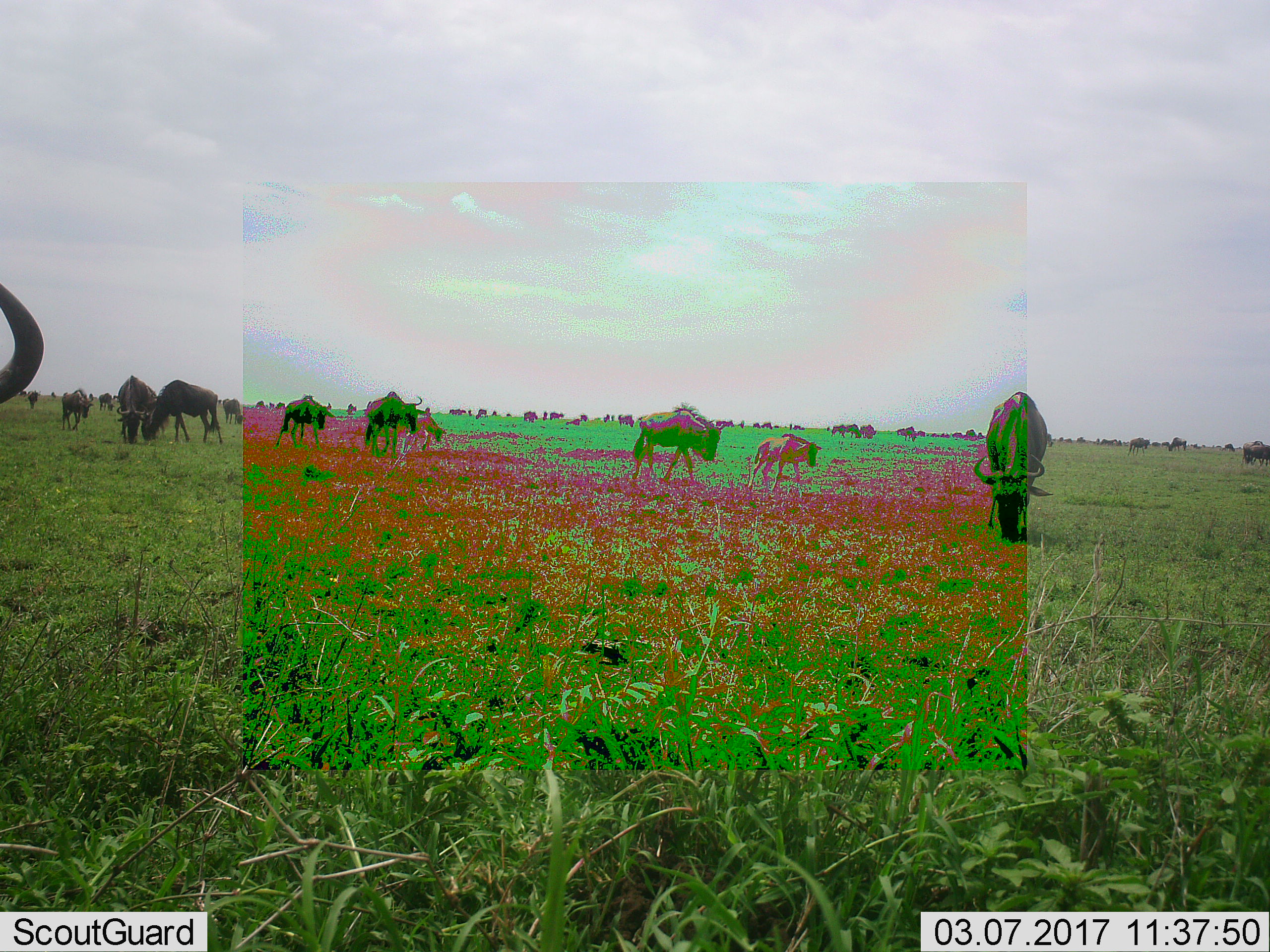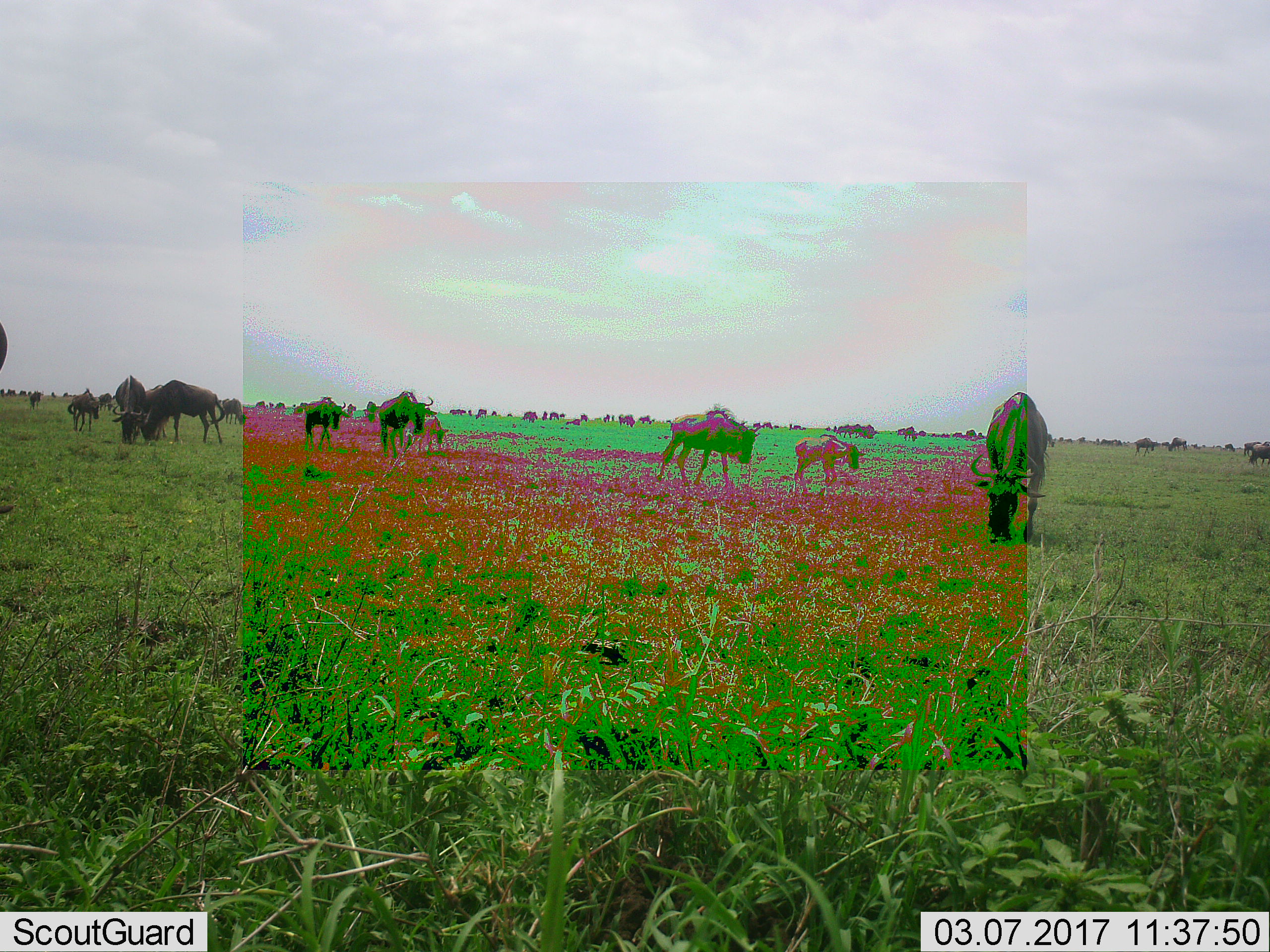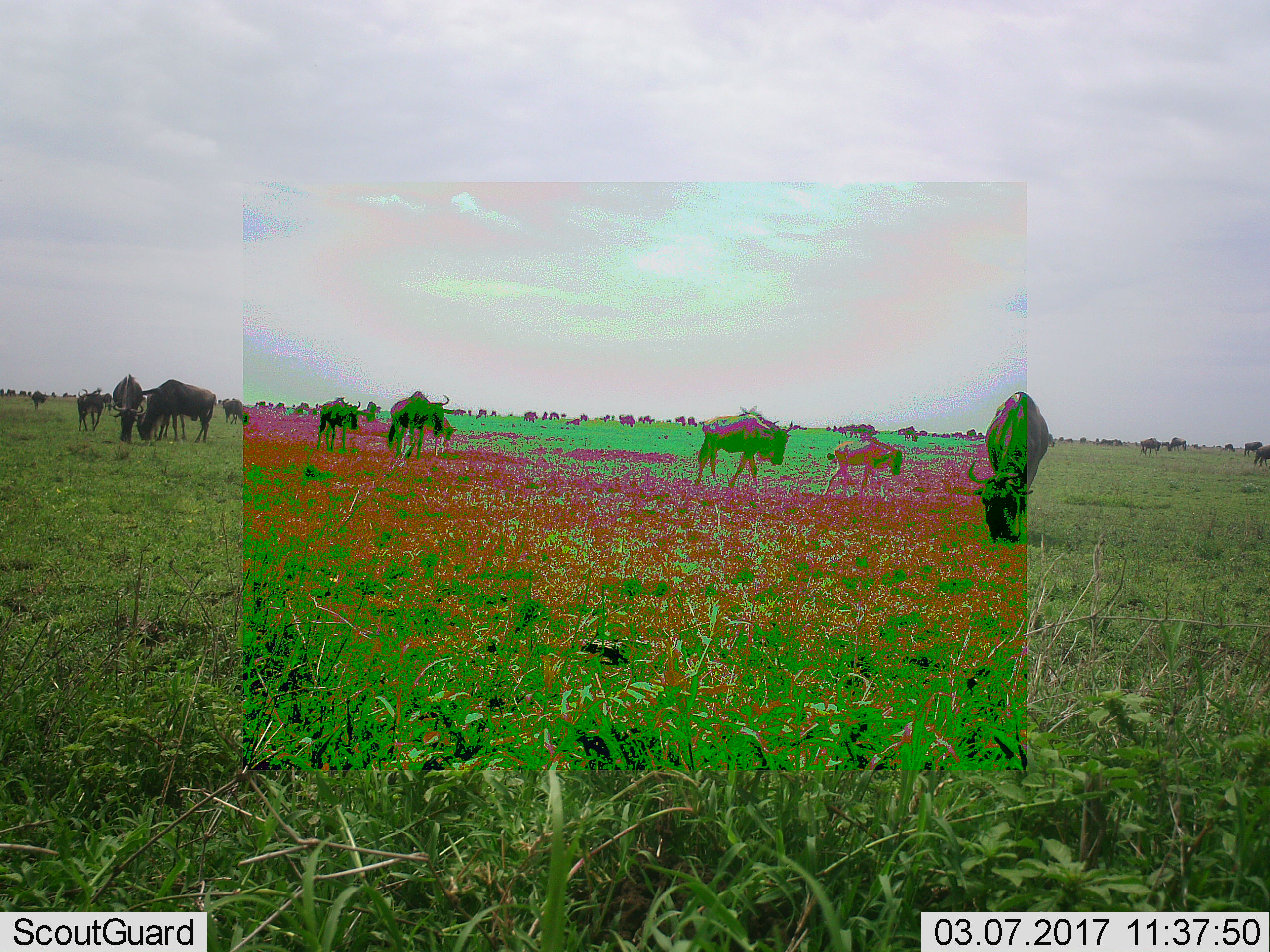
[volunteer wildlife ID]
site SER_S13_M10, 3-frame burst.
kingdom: Animalia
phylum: Chordata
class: Mammalia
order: Artiodactyla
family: Bovidae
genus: Connochaetes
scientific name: Connochaetes taurinus taurinus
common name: blue wildebeest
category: wildebeestblue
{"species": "wildebeestblue (blue wildebeest) (Connochaetes taurinus taurinus)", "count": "51+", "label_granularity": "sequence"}